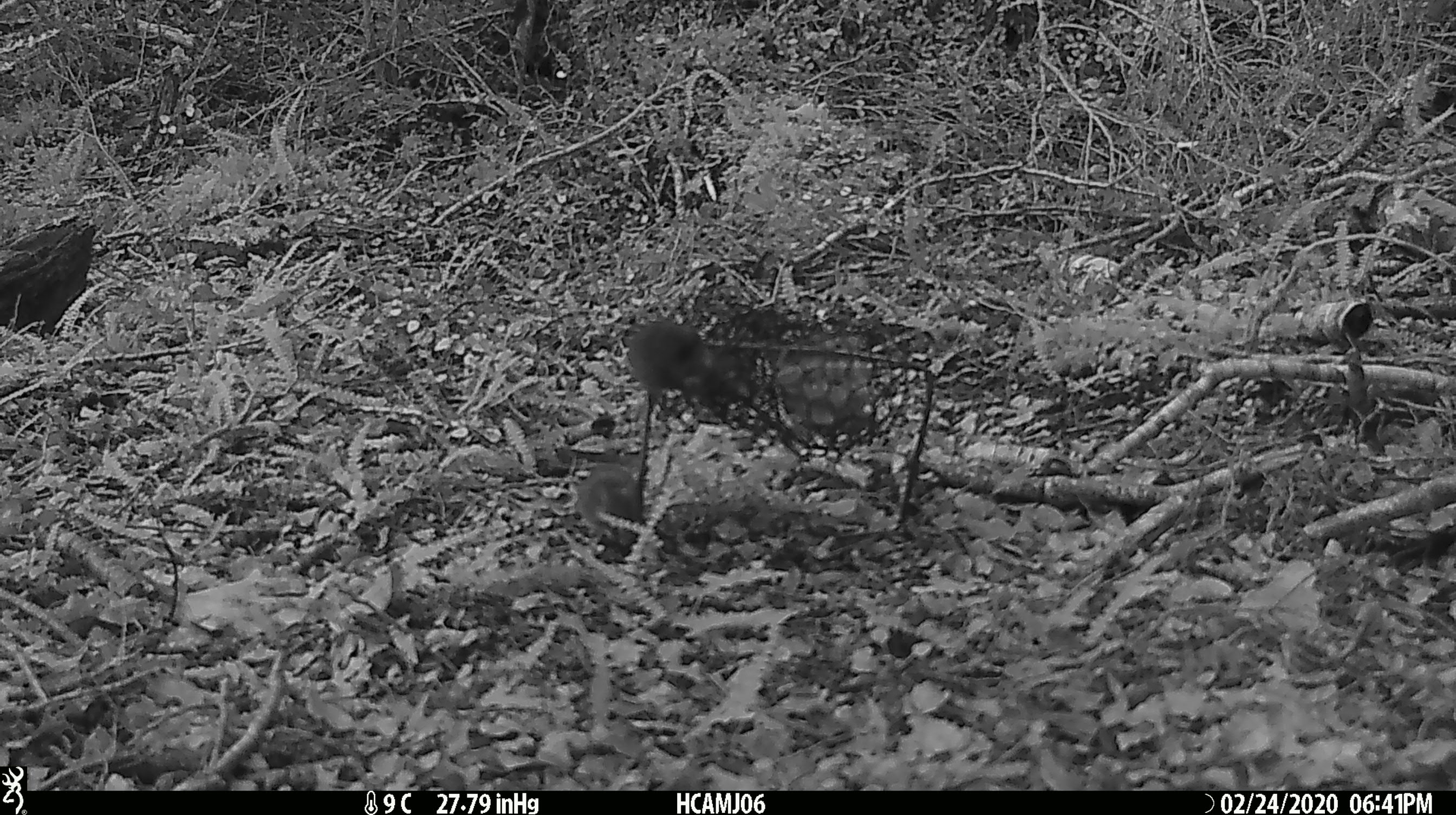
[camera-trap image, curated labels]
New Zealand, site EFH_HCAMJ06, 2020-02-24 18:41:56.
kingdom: Animalia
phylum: Chordata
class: Mammalia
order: Rodentia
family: Muridae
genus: Mus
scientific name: Mus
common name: mouse